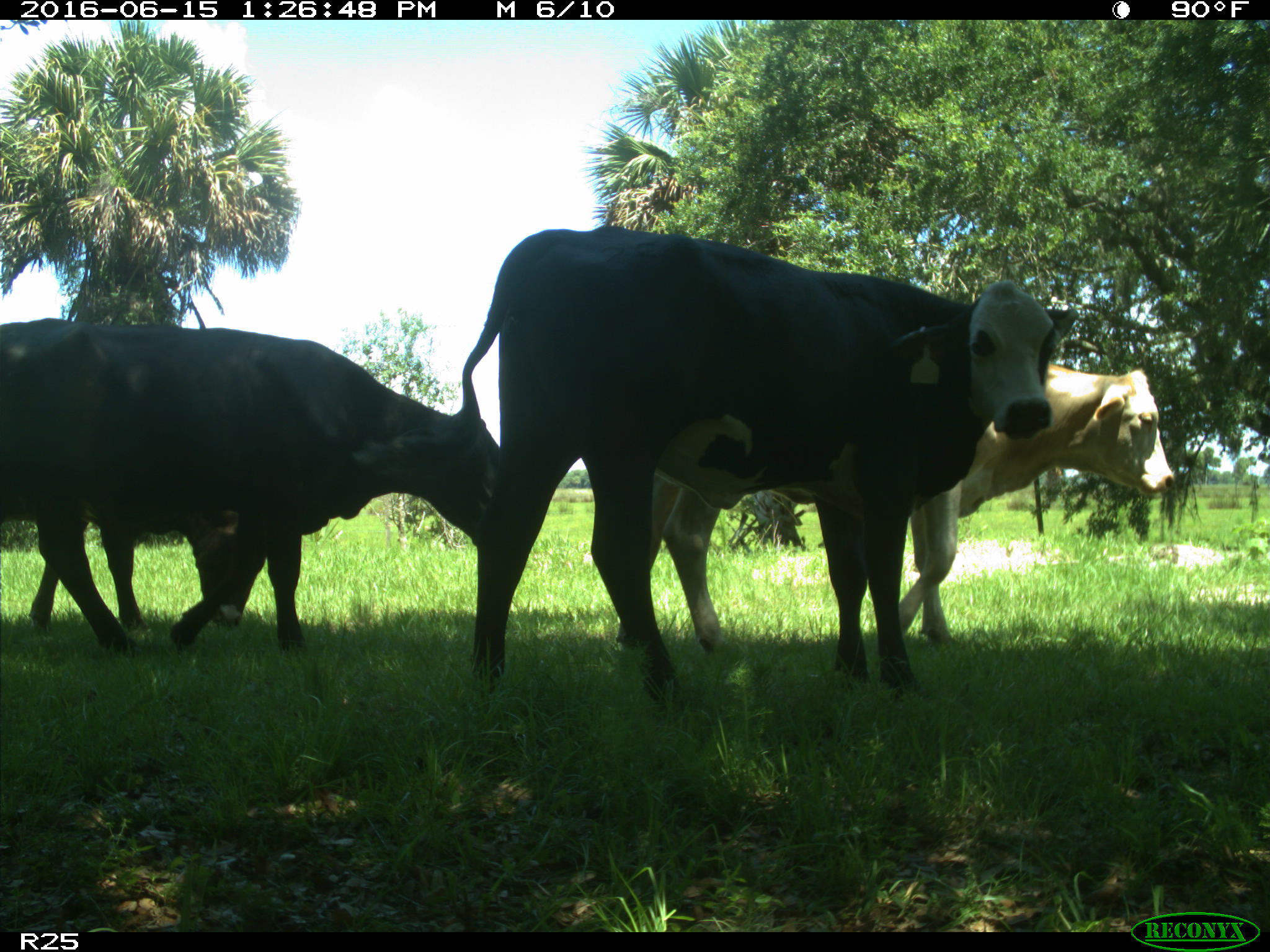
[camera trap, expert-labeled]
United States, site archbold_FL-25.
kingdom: Animalia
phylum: Chordata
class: Mammalia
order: Artiodactyla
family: Bovidae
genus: Bos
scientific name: Bos taurus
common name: domestic cow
Bos taurus (domestic cow).